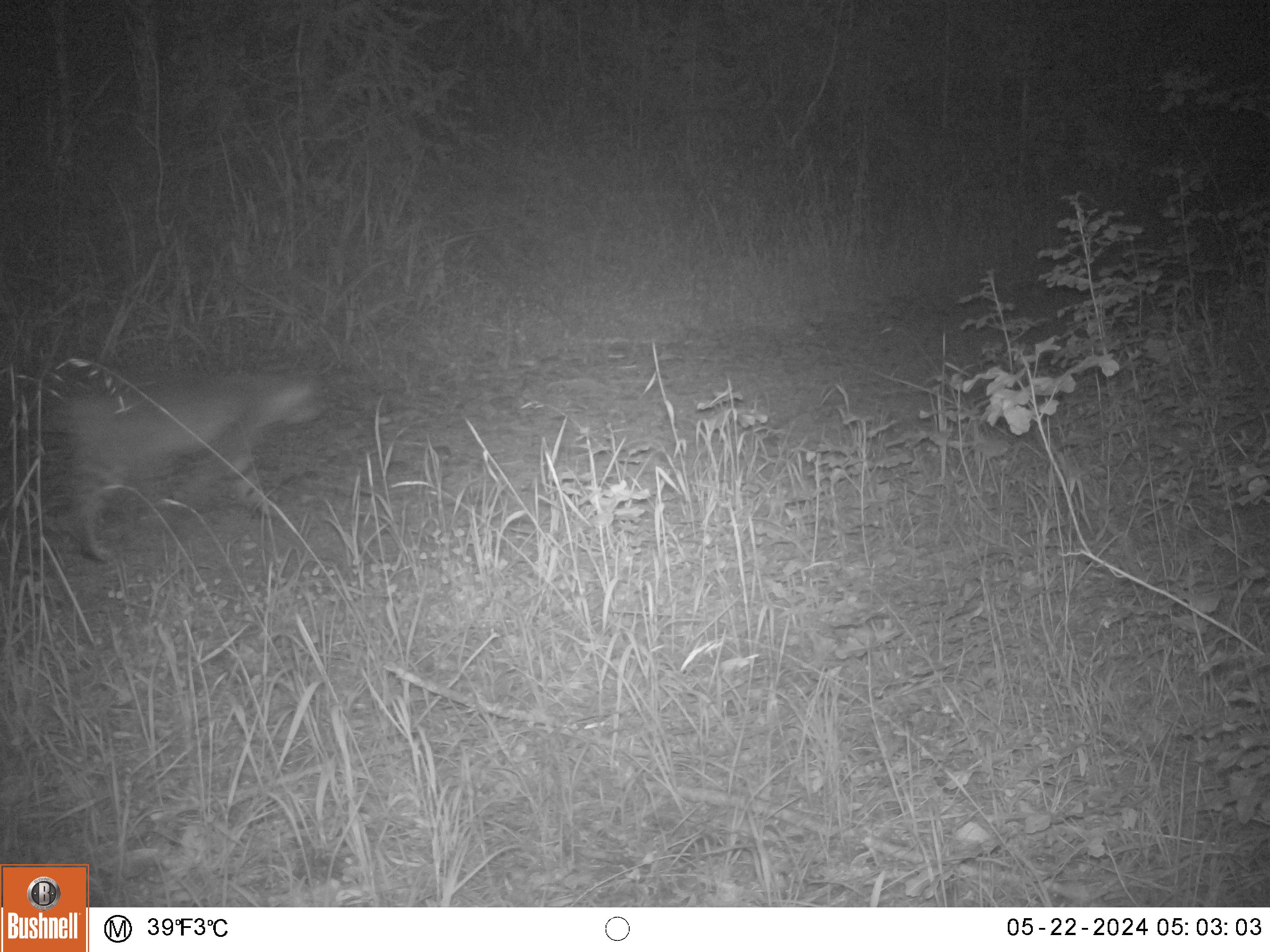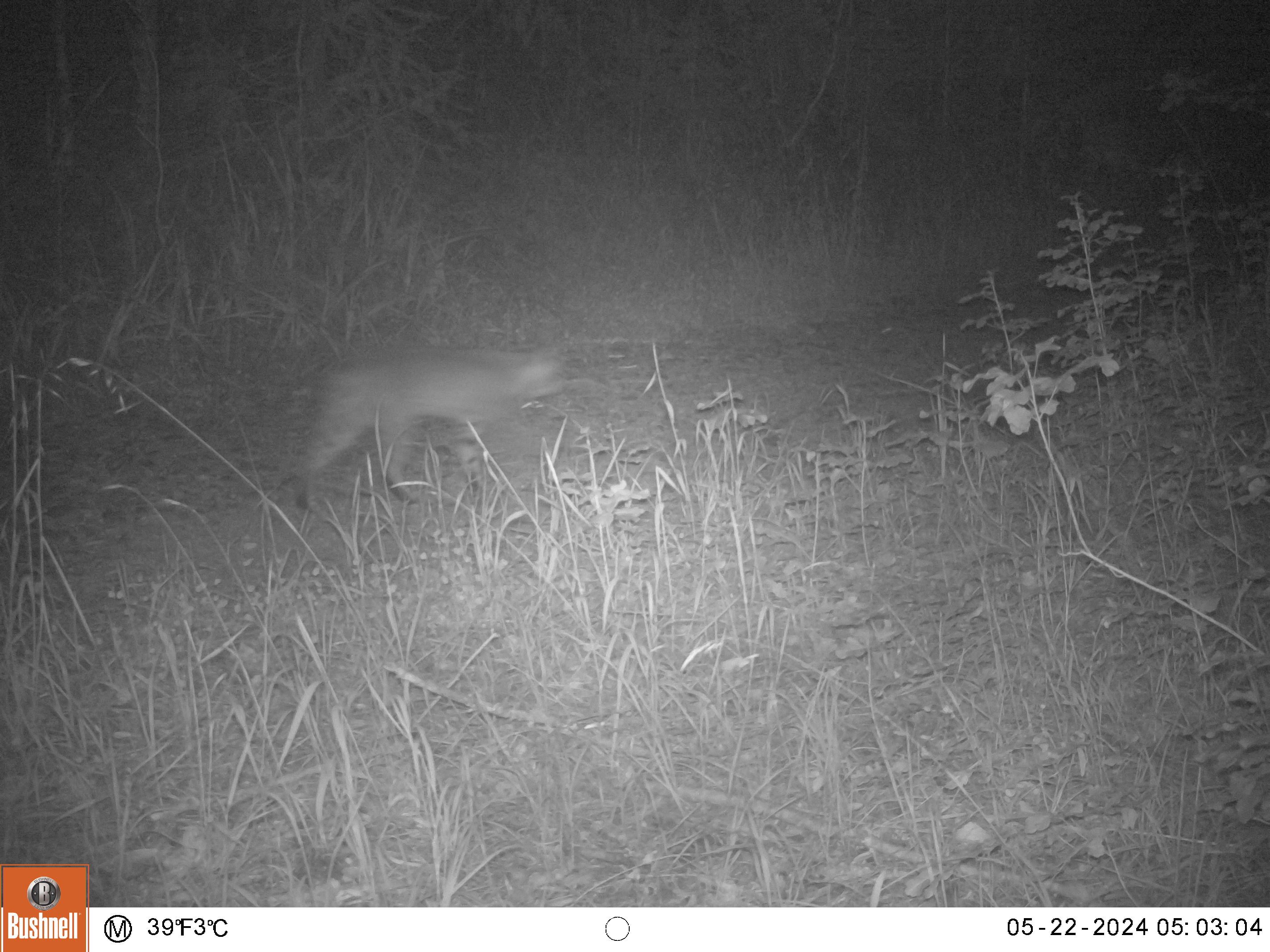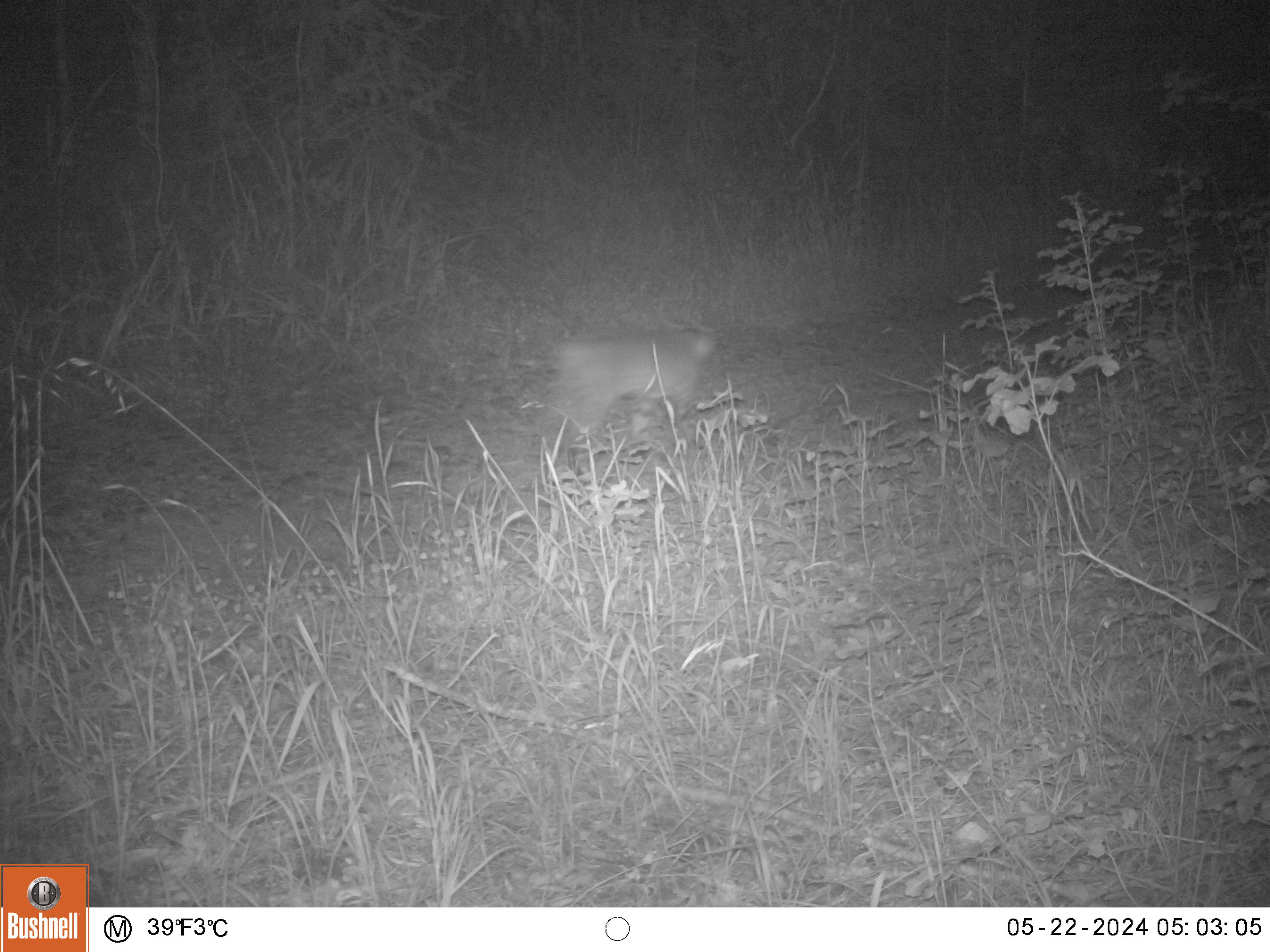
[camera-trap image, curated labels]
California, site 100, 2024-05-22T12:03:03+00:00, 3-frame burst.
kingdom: Animalia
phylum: Chordata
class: Mammalia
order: Carnivora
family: Felidae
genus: Lynx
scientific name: Lynx rufus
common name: bobcat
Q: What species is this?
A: Bobcat (Lynx rufus).